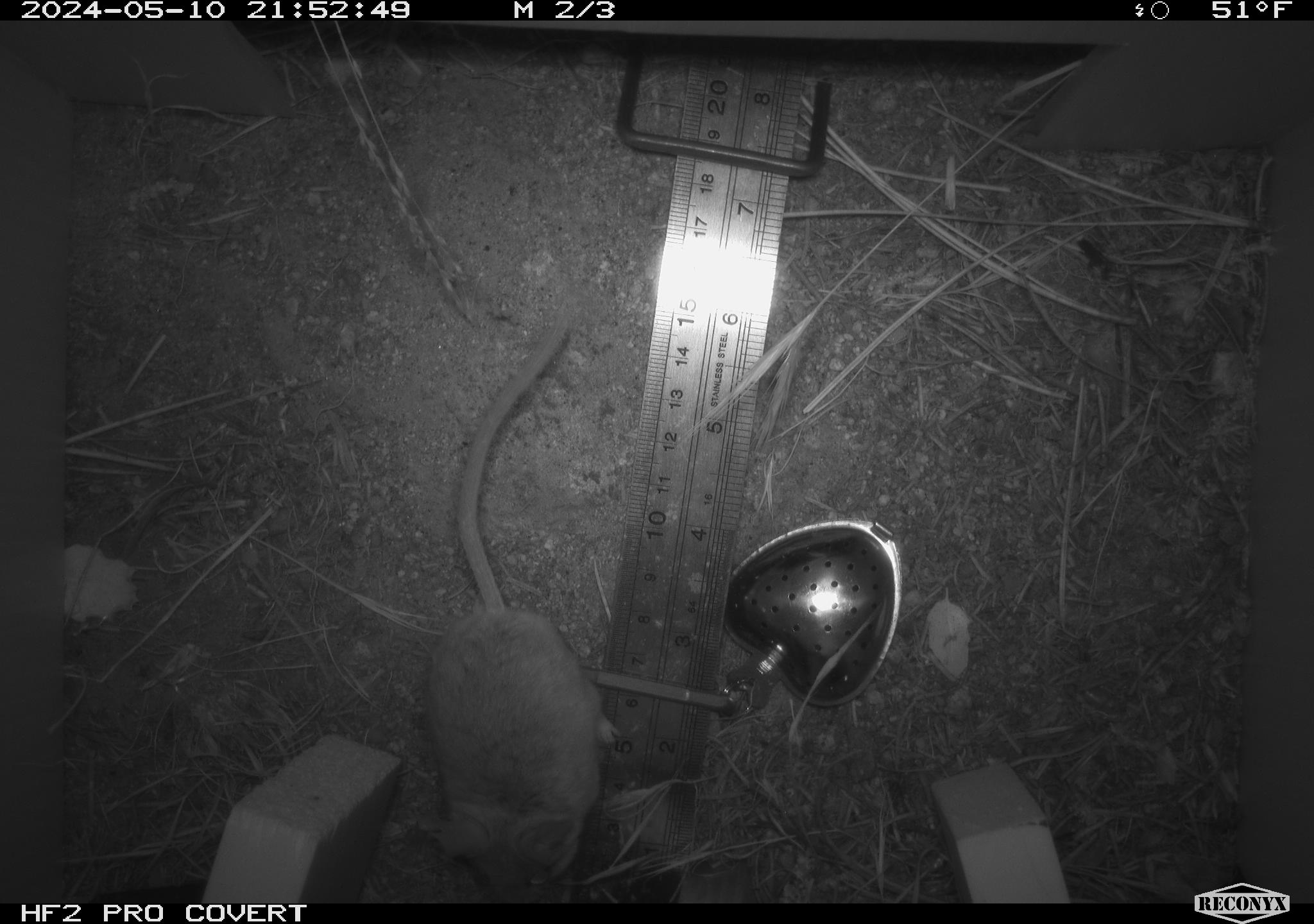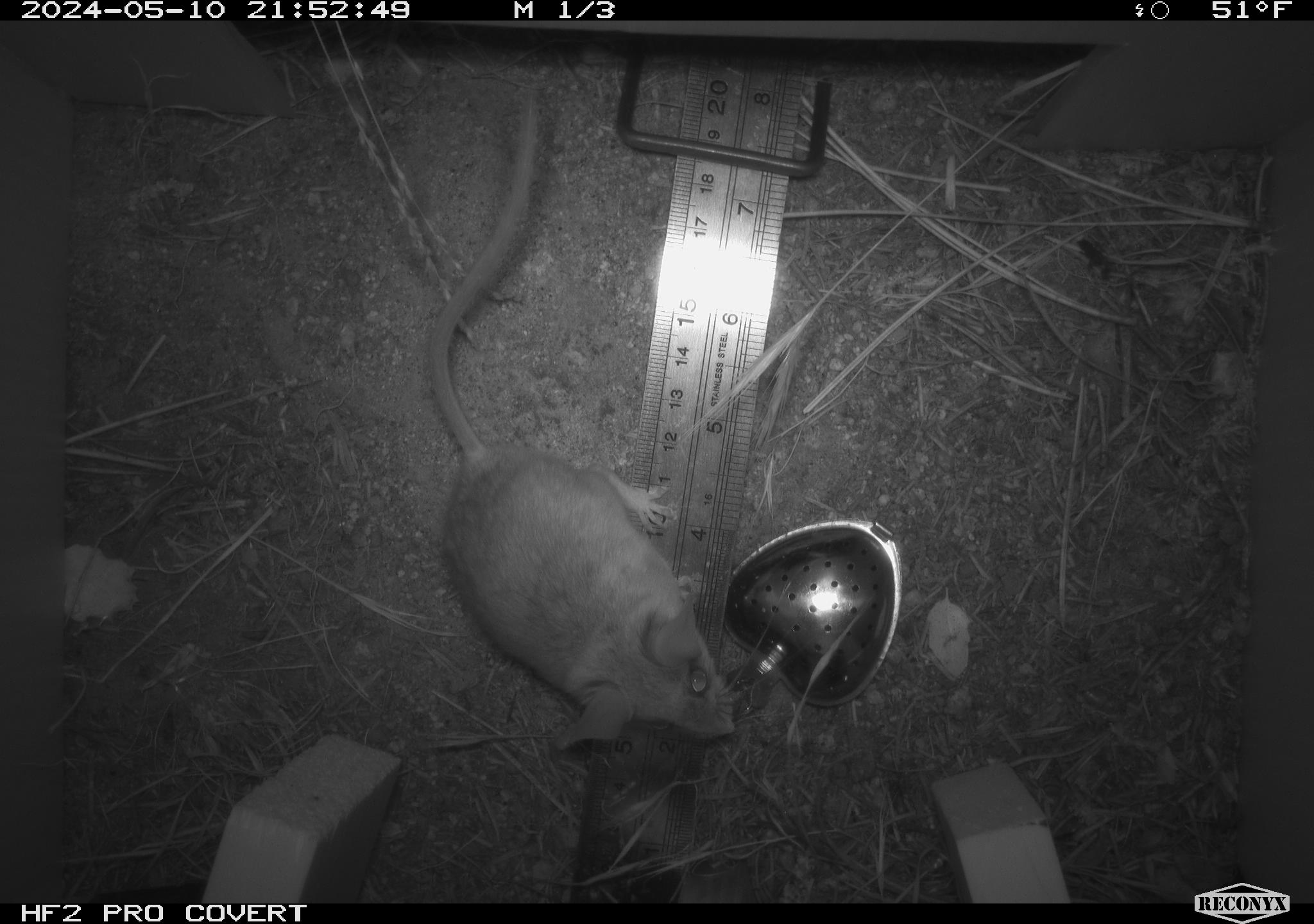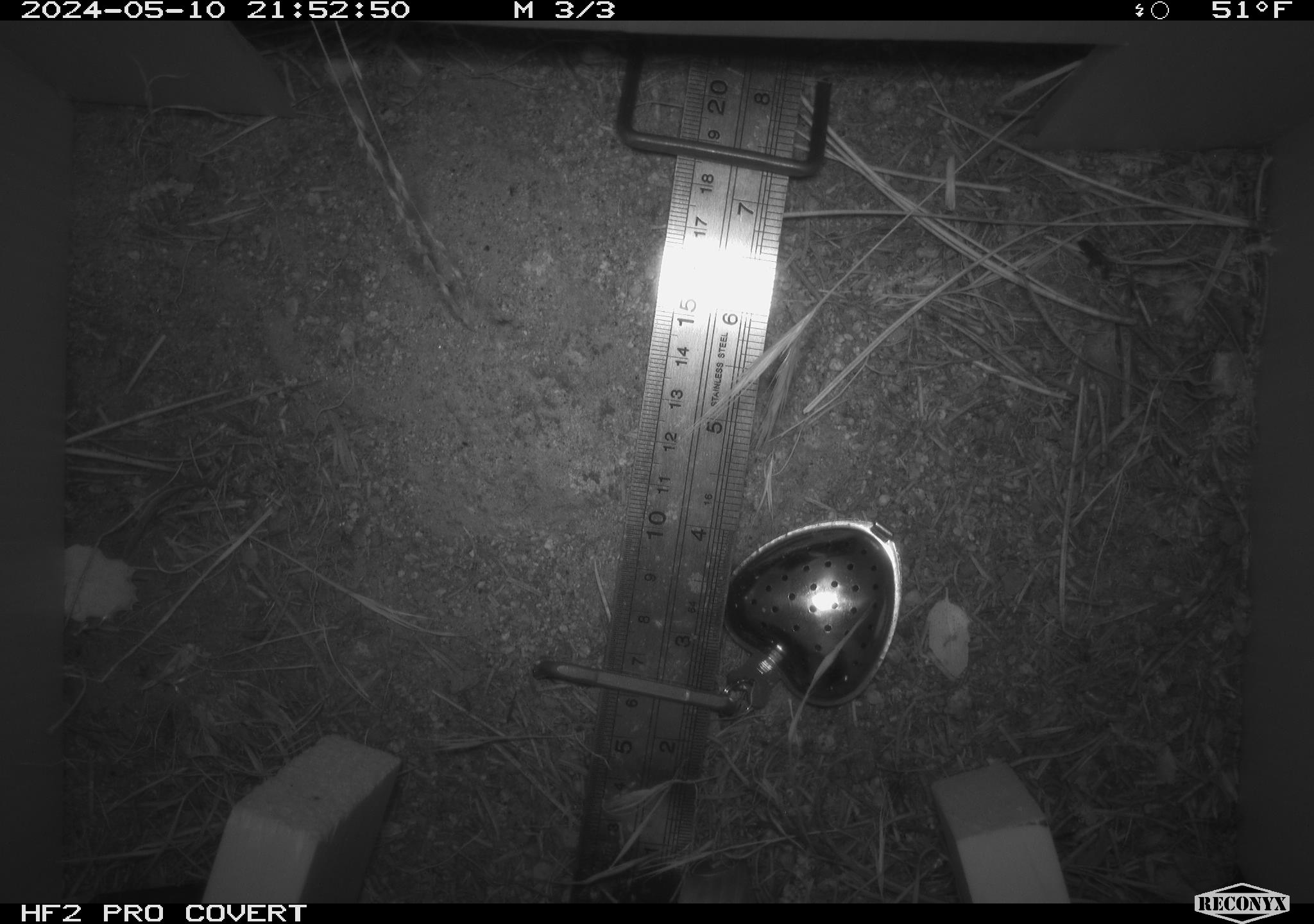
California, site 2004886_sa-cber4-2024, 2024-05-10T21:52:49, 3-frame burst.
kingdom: Animalia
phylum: Chordata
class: Mammalia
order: Rodentia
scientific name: Rodentia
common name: mouse species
Mouse species (Rodentia).